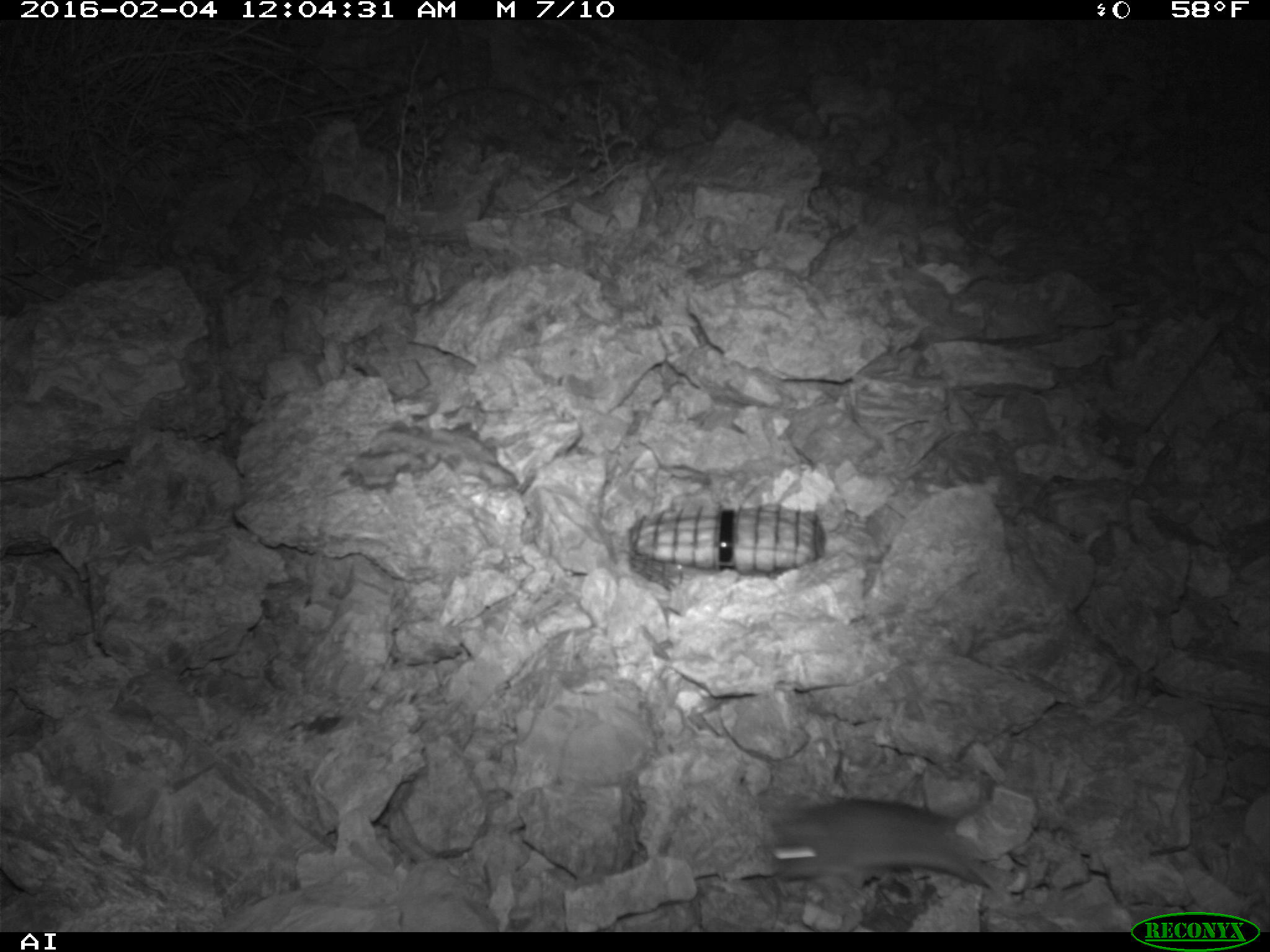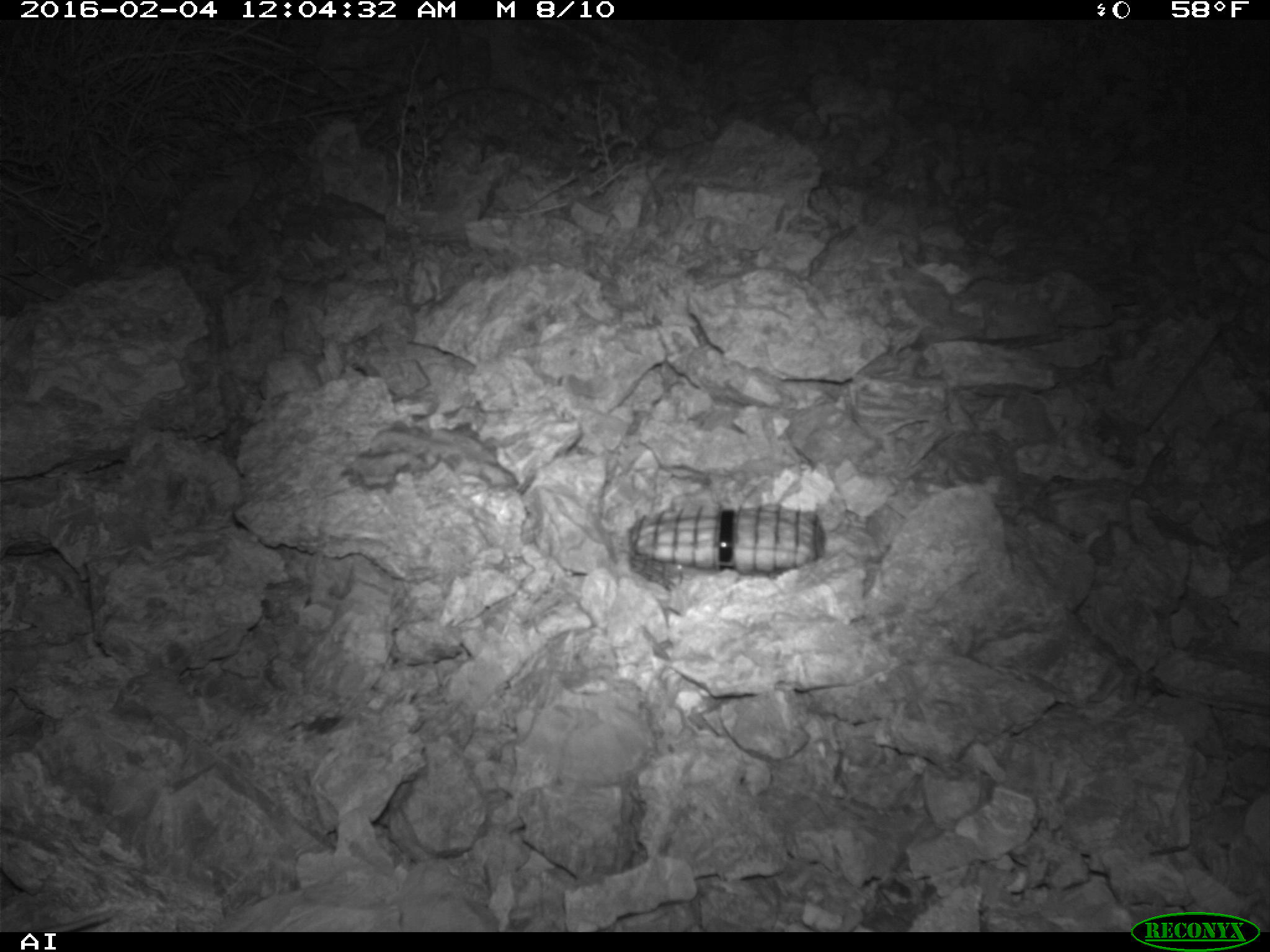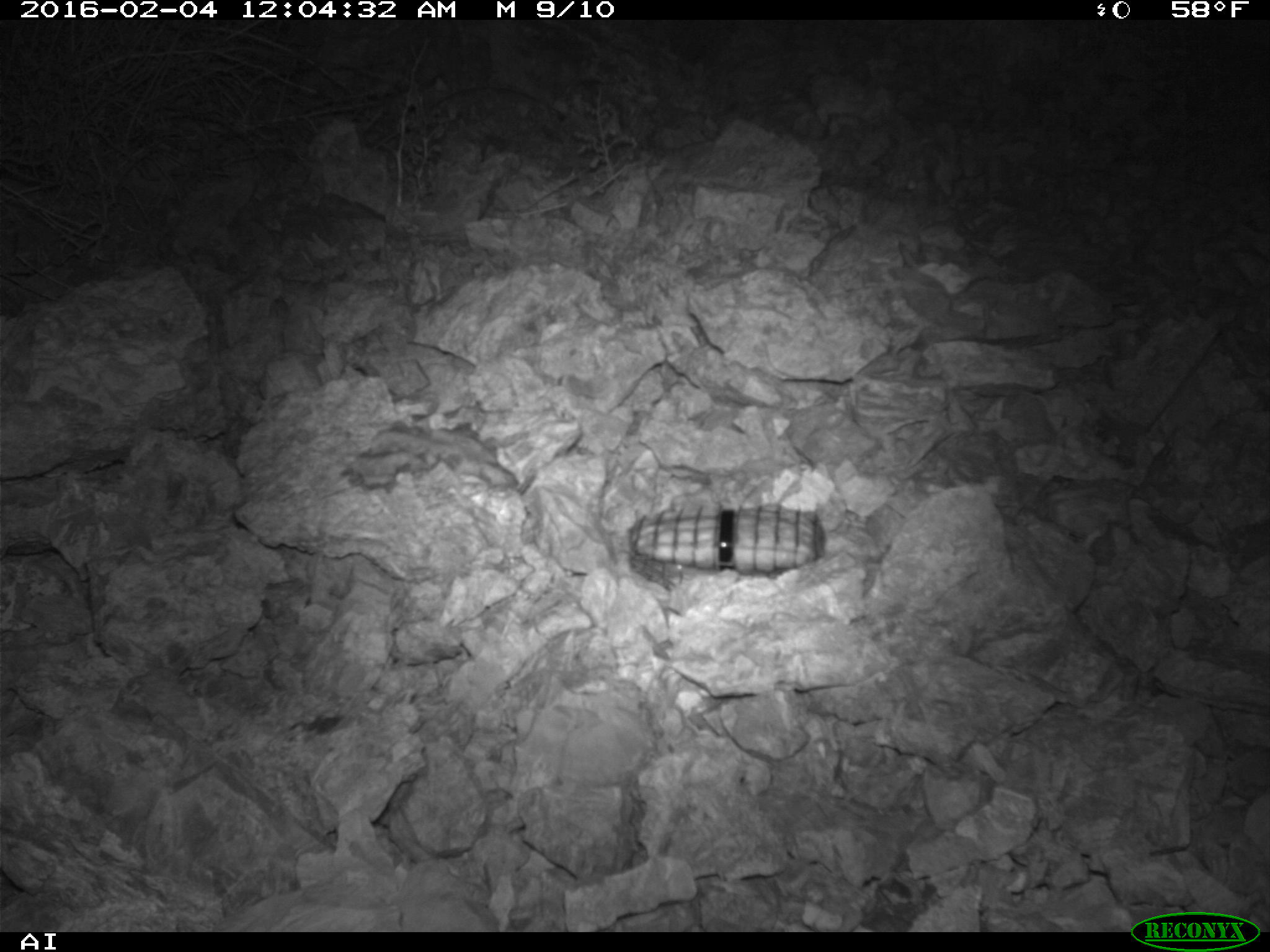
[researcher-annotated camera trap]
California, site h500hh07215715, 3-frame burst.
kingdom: Animalia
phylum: Chordata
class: Mammalia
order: Rodentia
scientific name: Rodentia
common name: rodent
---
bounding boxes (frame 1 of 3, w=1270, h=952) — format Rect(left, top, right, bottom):
rodent: Rect(769, 798, 1012, 903)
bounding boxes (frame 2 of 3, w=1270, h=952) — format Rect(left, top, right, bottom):
rodent: Rect(35, 909, 112, 932)